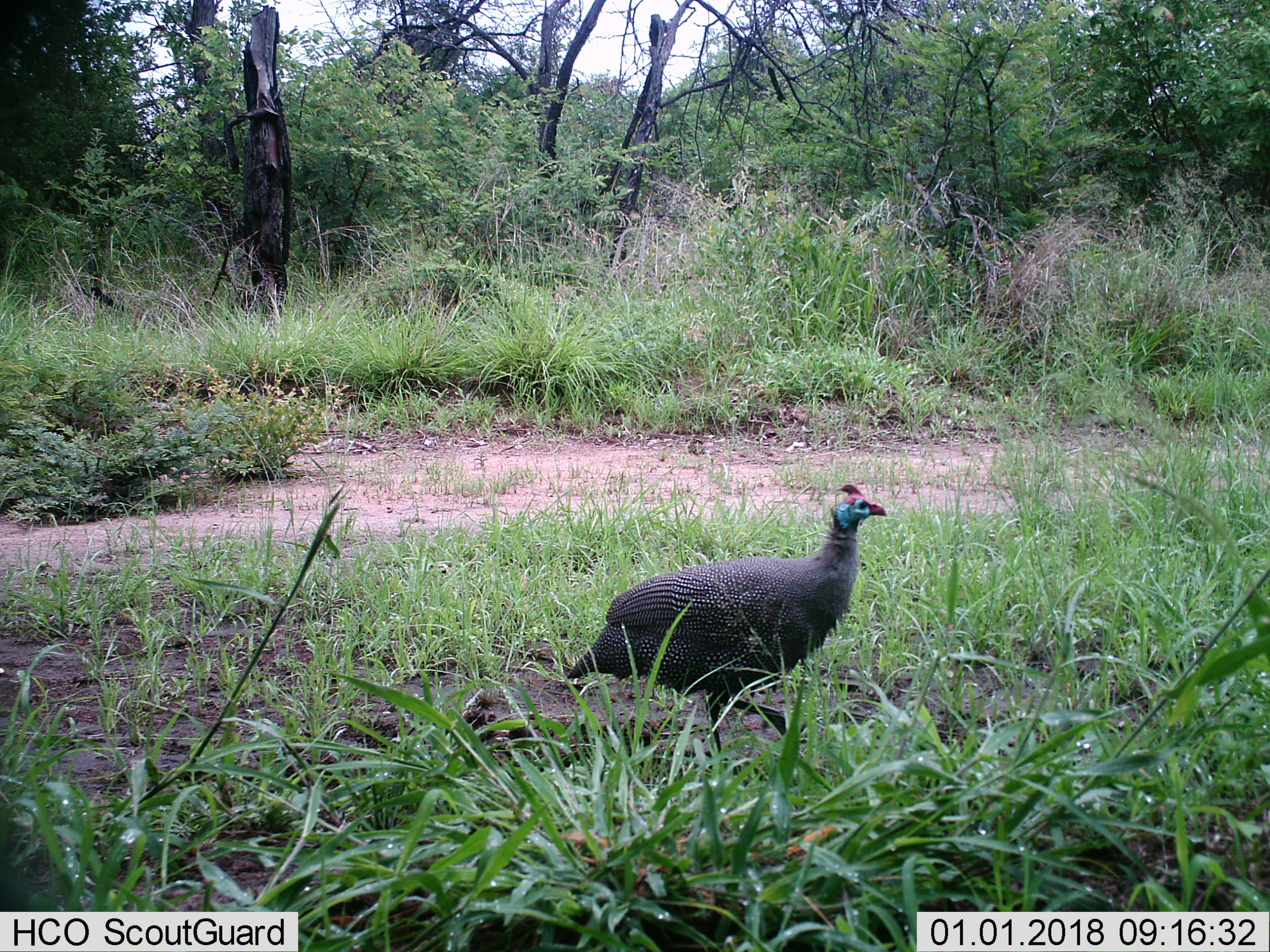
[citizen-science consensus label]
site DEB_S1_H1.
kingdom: Animalia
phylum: Chordata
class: Aves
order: Galliformes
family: Numididae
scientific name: Numididae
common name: guineafowl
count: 1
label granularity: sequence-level